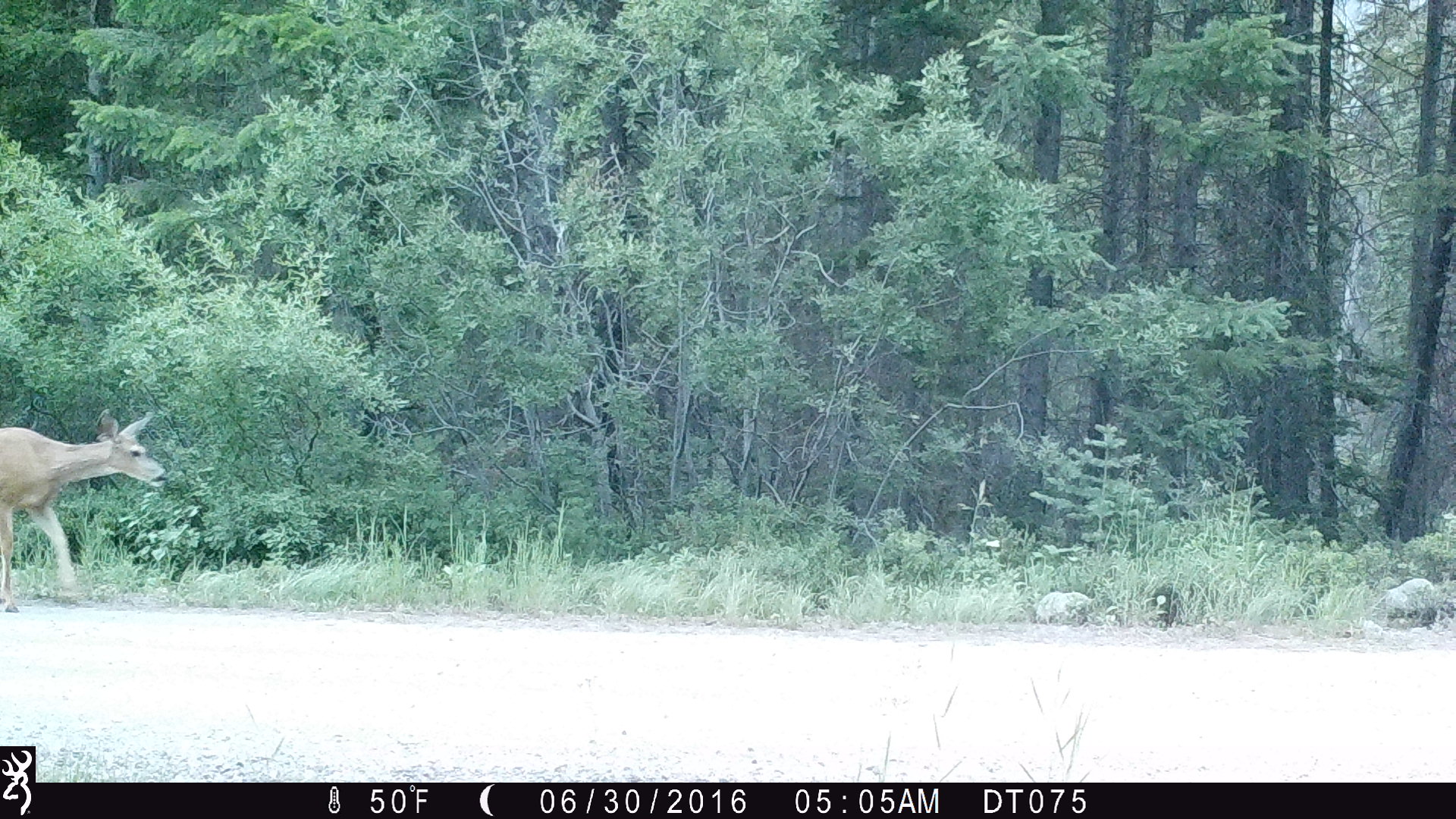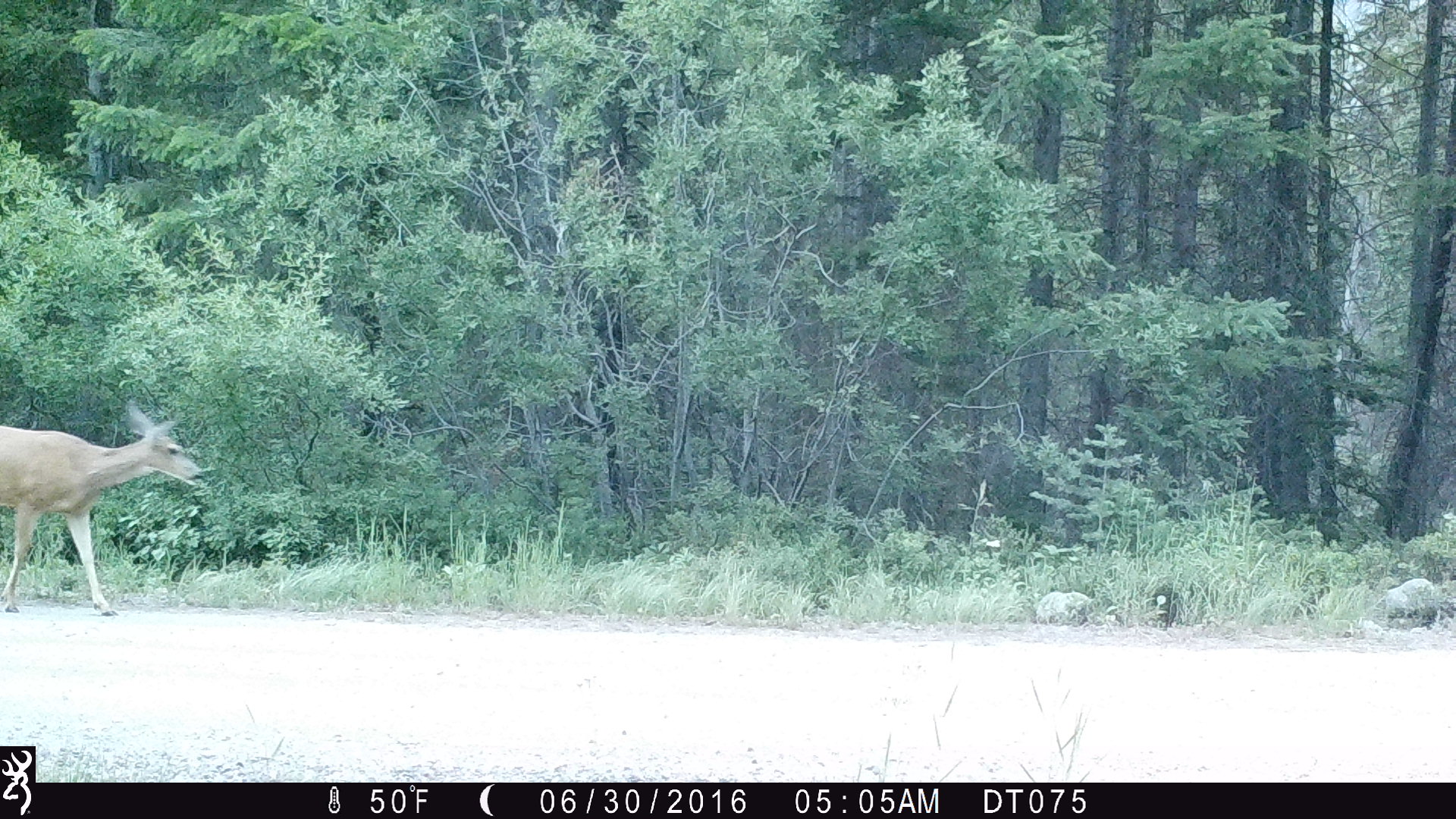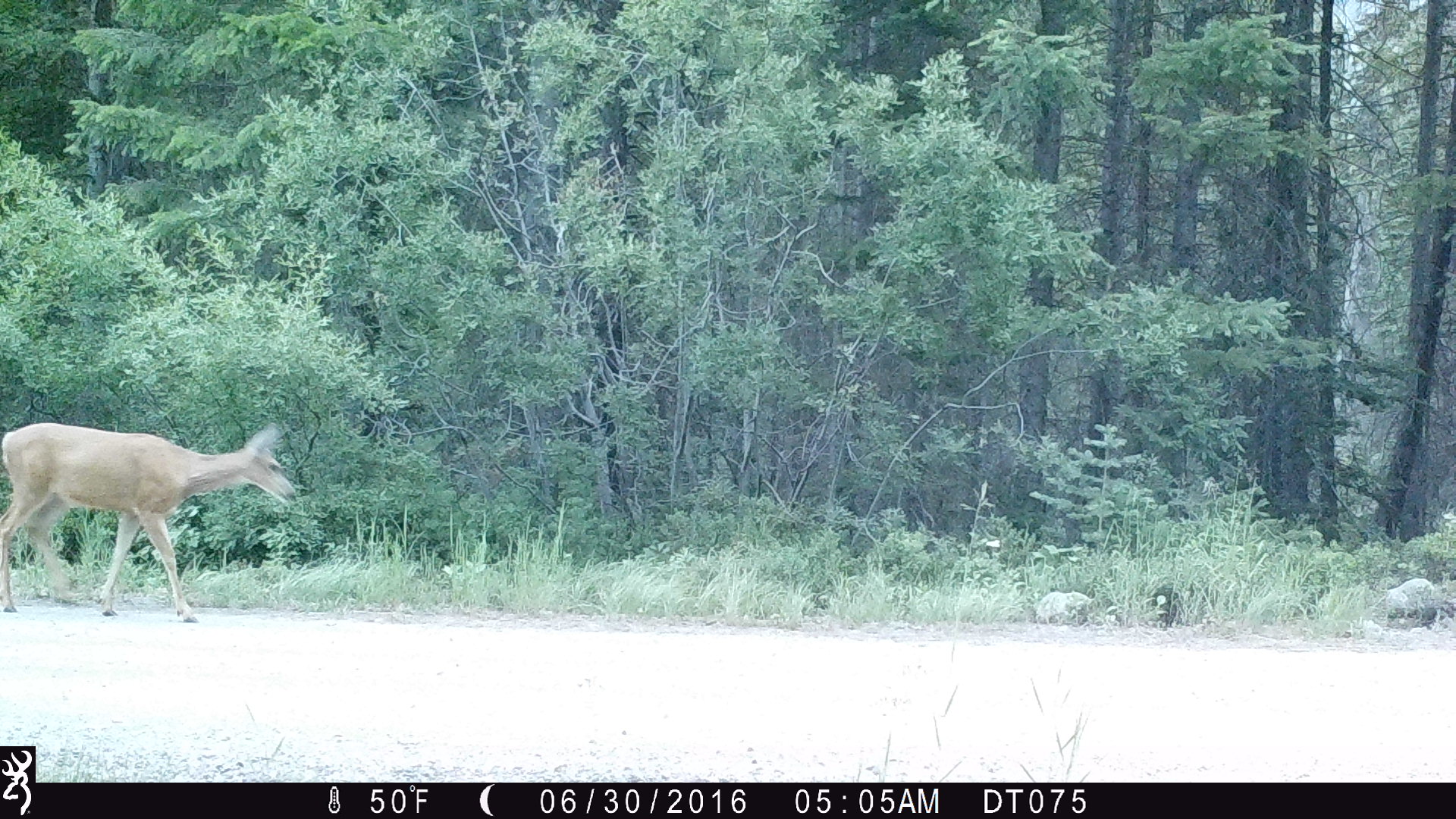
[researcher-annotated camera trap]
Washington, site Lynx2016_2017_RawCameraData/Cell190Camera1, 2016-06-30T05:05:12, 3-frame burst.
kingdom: Animalia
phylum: Chordata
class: Mammalia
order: Artiodactyla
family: Cervidae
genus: Odocoileus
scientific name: Odocoileus hemionus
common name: mule deer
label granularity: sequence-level